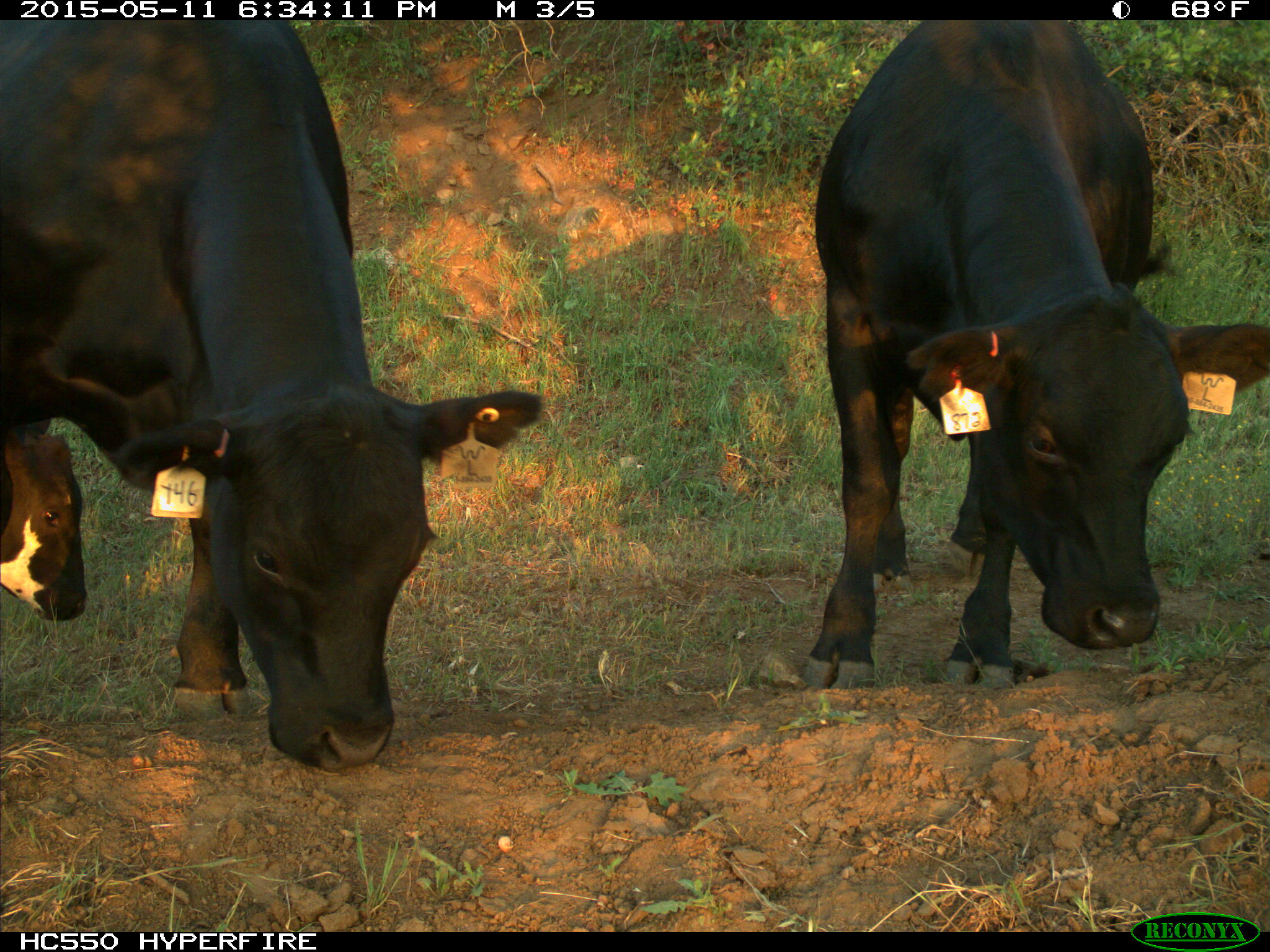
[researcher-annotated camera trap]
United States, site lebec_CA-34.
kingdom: Animalia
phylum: Chordata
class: Mammalia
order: Artiodactyla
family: Bovidae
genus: Bos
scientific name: Bos taurus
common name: domestic cow